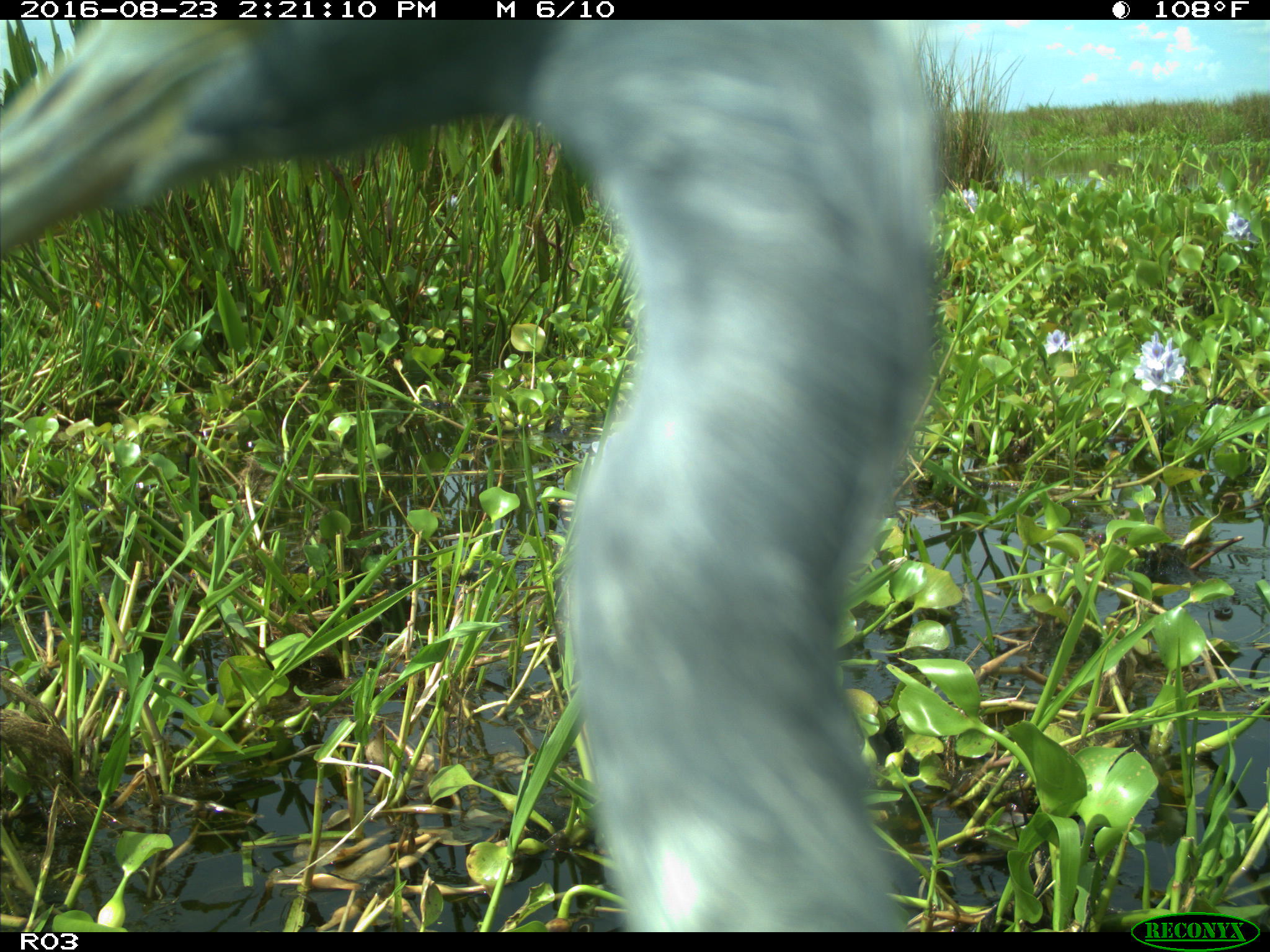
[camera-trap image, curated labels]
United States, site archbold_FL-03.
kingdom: Animalia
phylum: Chordata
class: Aves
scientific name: Aves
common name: birds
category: unidentified bird